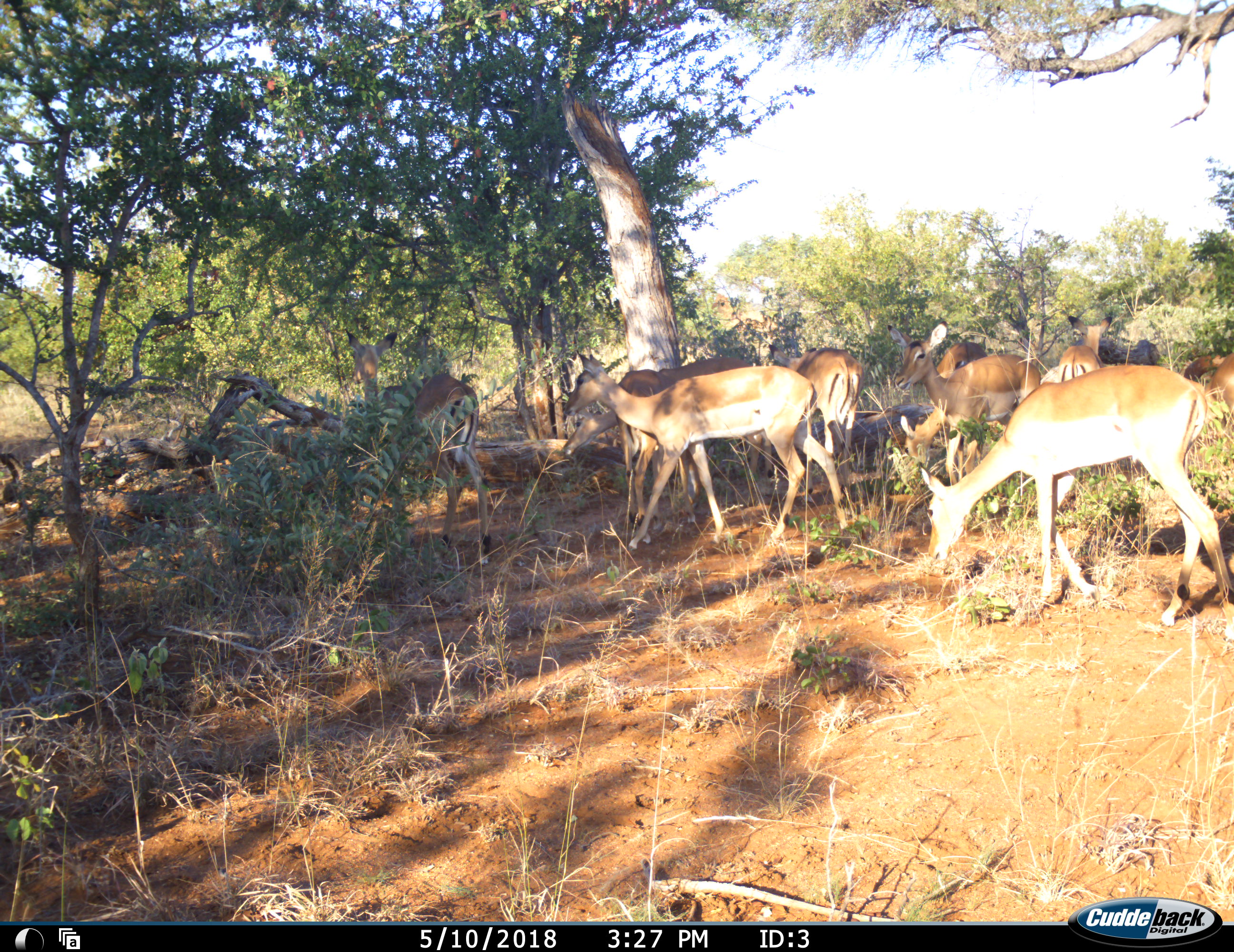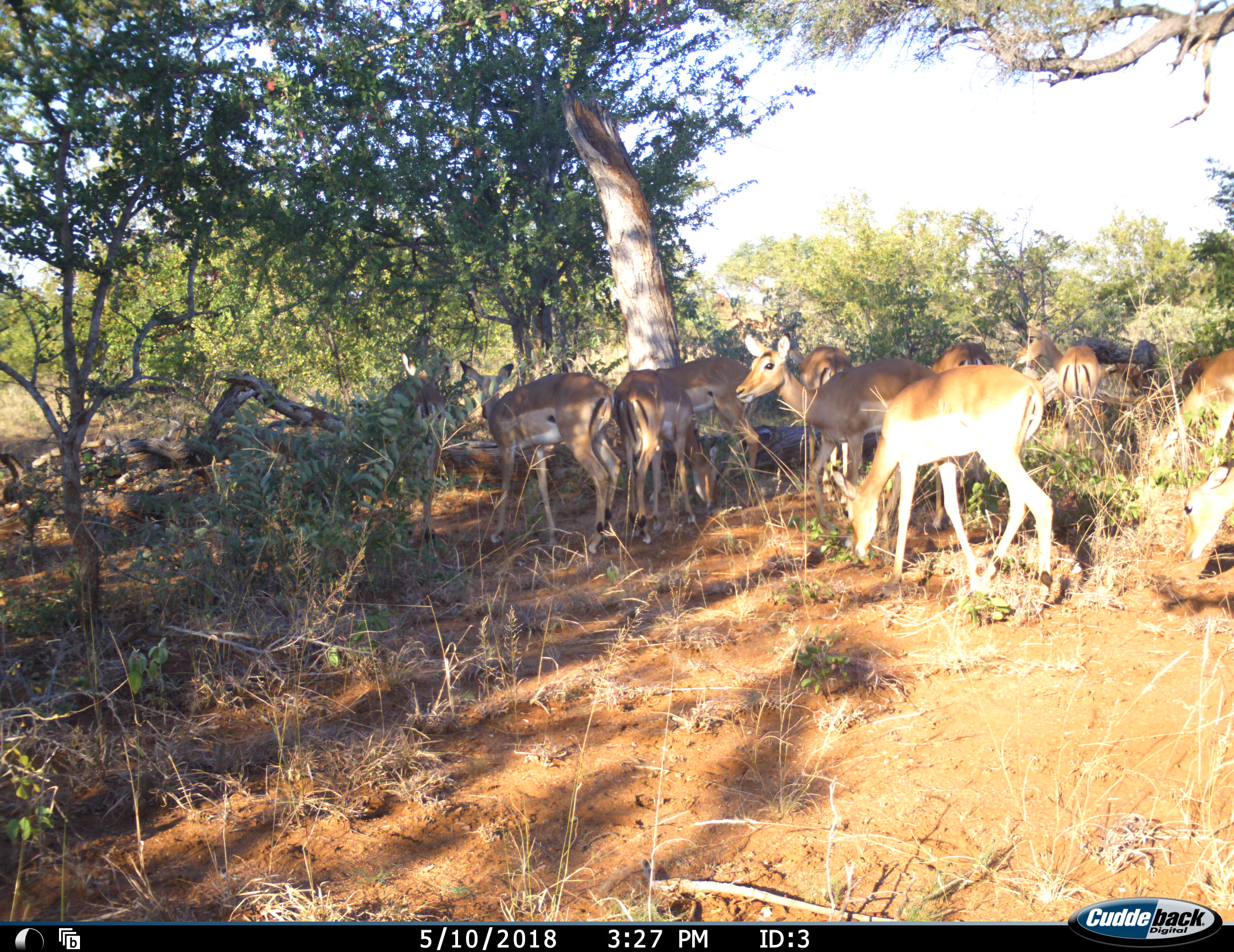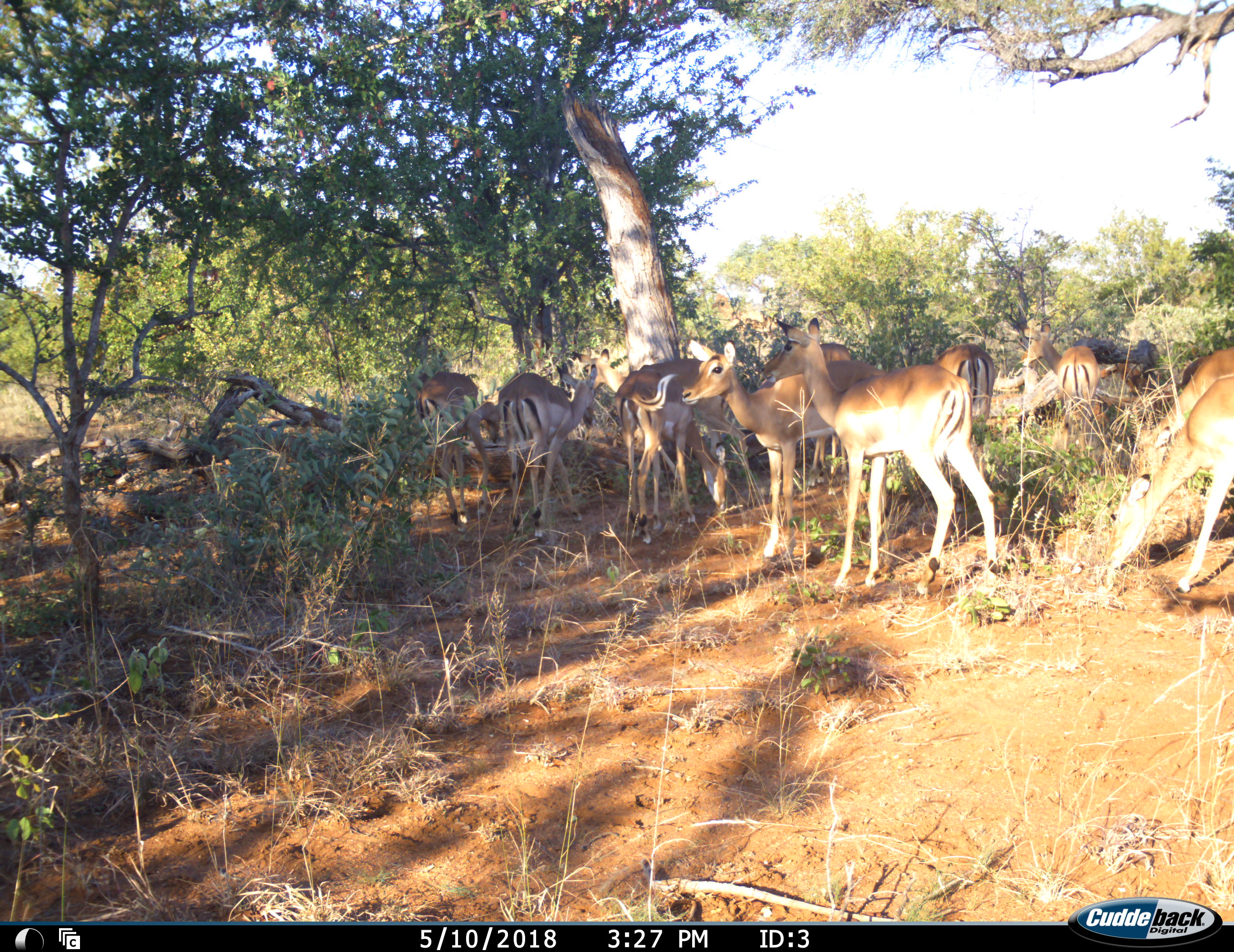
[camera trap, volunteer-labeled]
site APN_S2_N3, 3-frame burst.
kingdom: Animalia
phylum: Chordata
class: Mammalia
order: Artiodactyla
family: Bovidae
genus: Aepyceros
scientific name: Aepyceros melampus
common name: impala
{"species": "impala (Aepyceros melampus)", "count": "11-50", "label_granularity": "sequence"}